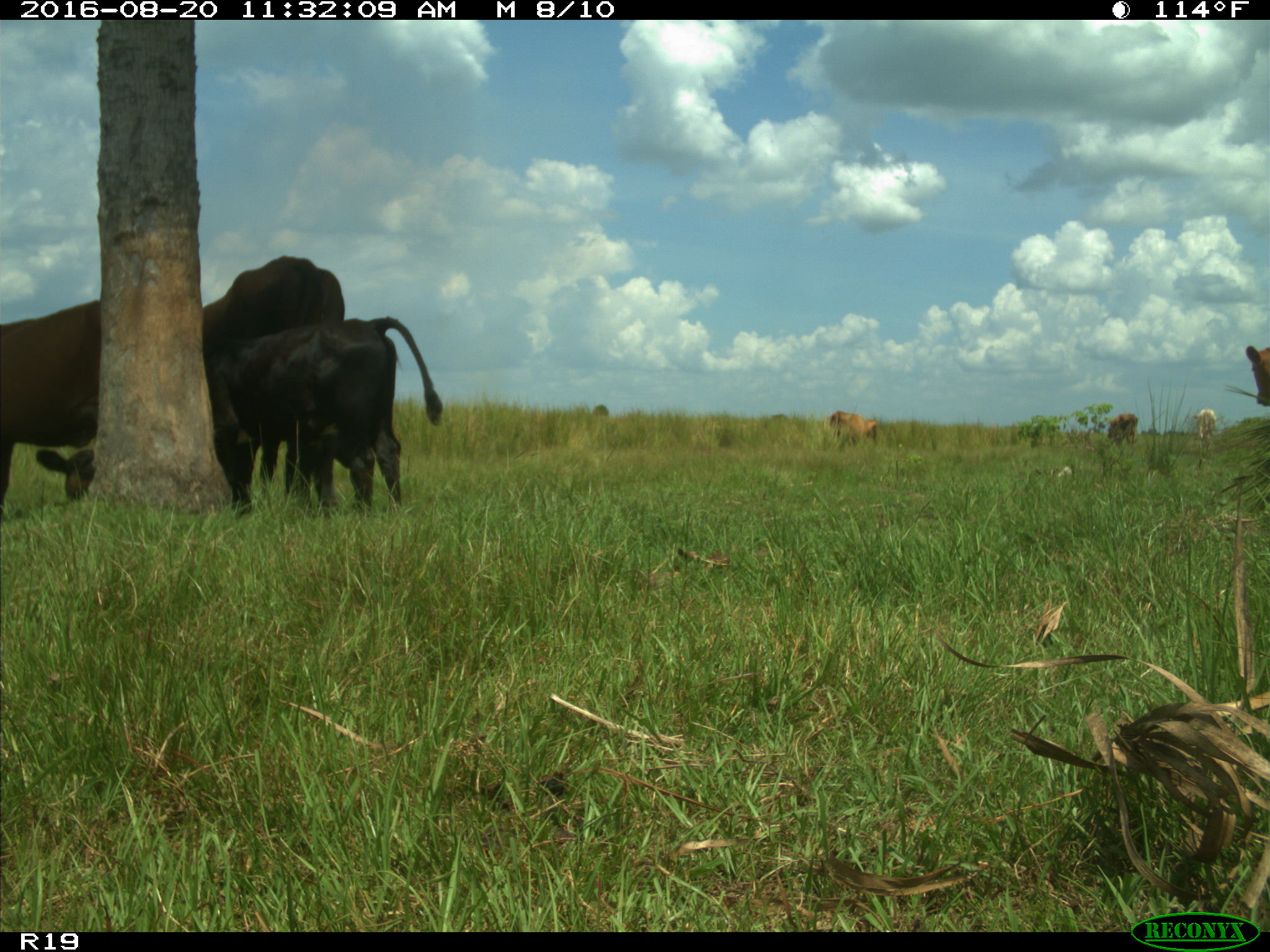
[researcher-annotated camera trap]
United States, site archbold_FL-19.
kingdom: Animalia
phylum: Chordata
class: Mammalia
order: Artiodactyla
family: Bovidae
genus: Bos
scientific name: Bos taurus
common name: domestic cow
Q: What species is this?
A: Bos taurus (domestic cow).